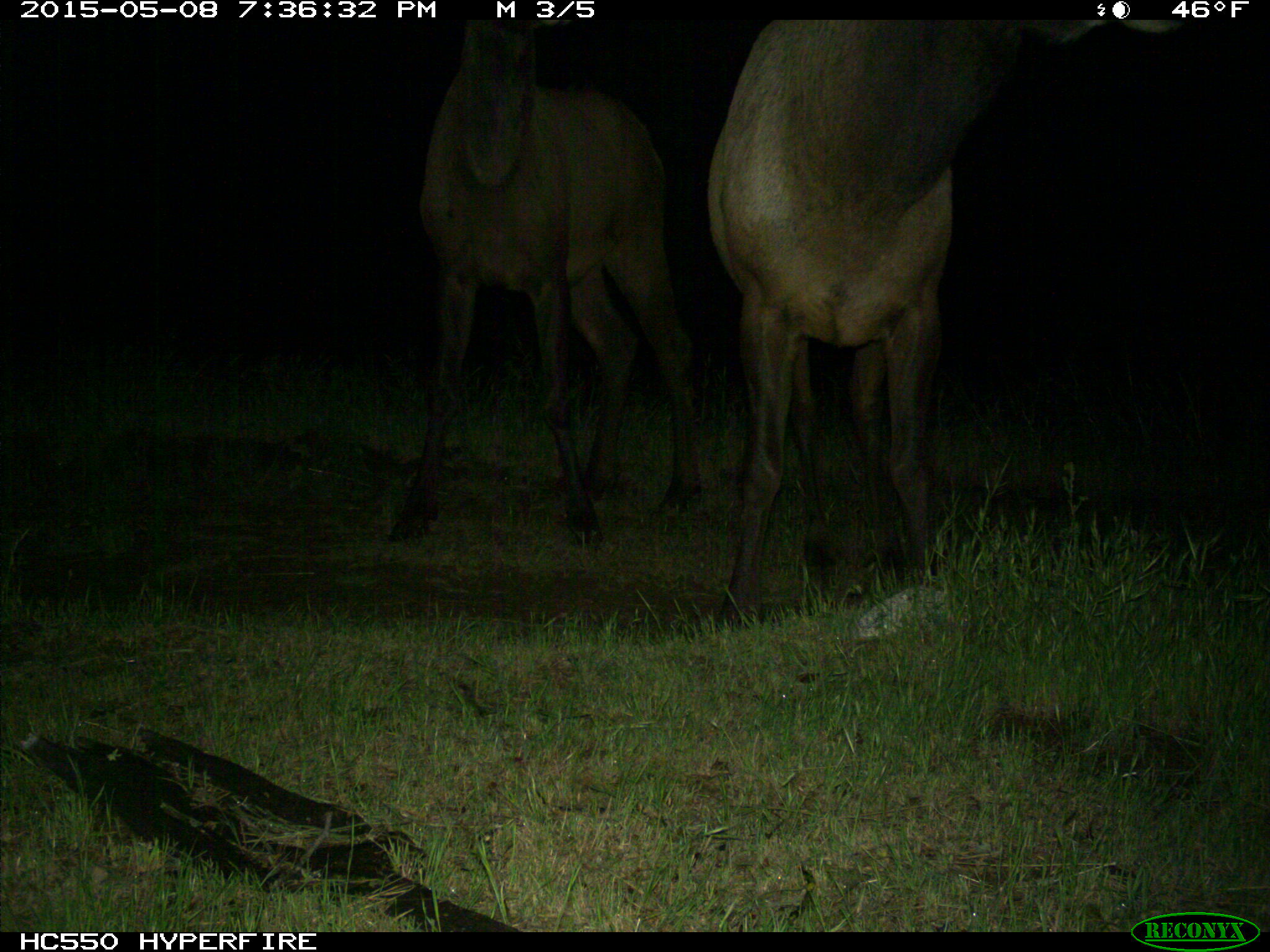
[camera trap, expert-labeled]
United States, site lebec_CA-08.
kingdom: Animalia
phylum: Chordata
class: Mammalia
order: Artiodactyla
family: Cervidae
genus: Cervus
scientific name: Cervus canadensis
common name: elk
Cervus canadensis (elk).